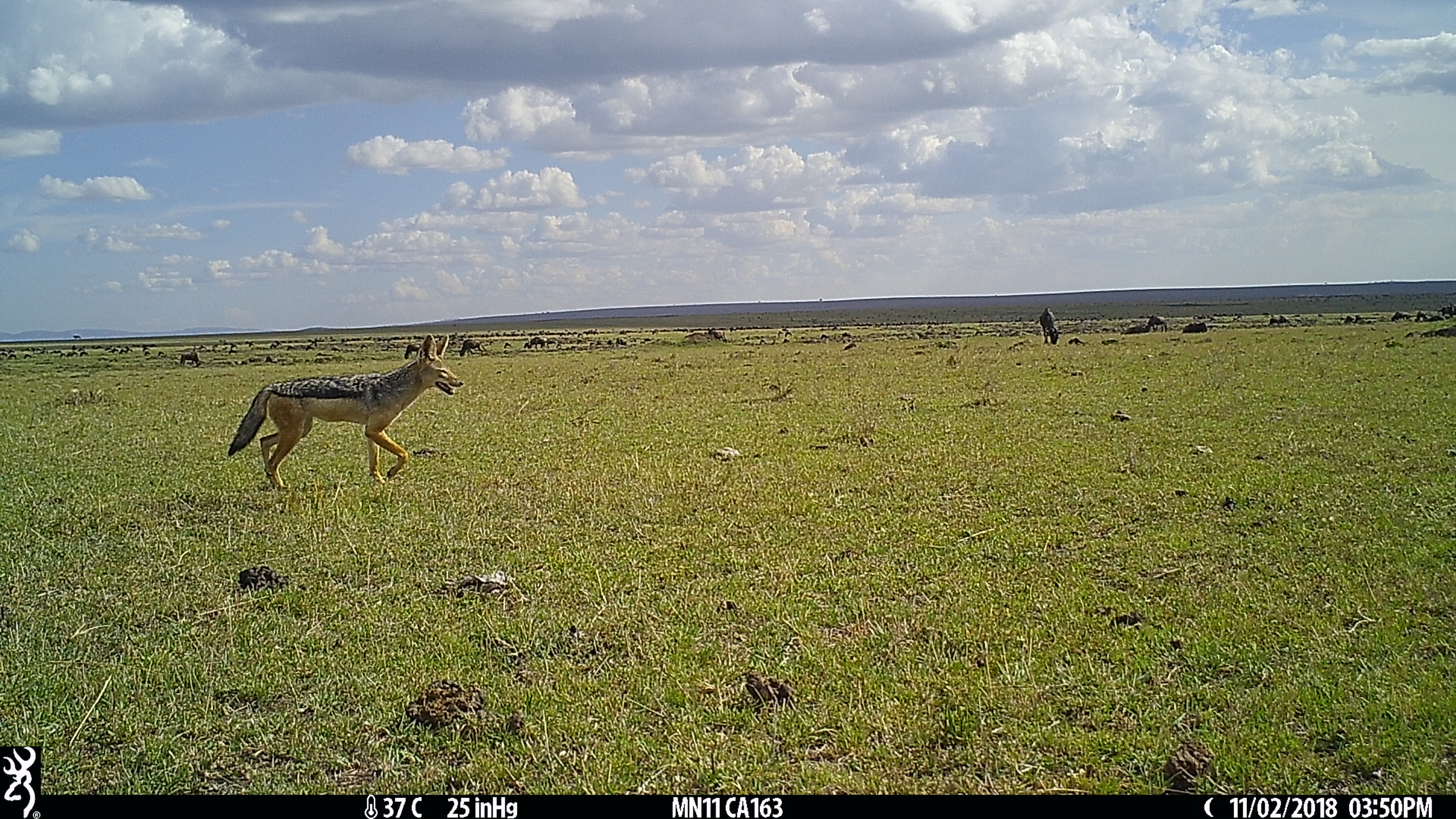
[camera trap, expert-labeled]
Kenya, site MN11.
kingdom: Animalia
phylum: Chordata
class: Mammalia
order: Carnivora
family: Canidae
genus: Lupulella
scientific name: Lupulella mesomelas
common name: black-backed jackal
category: jackal